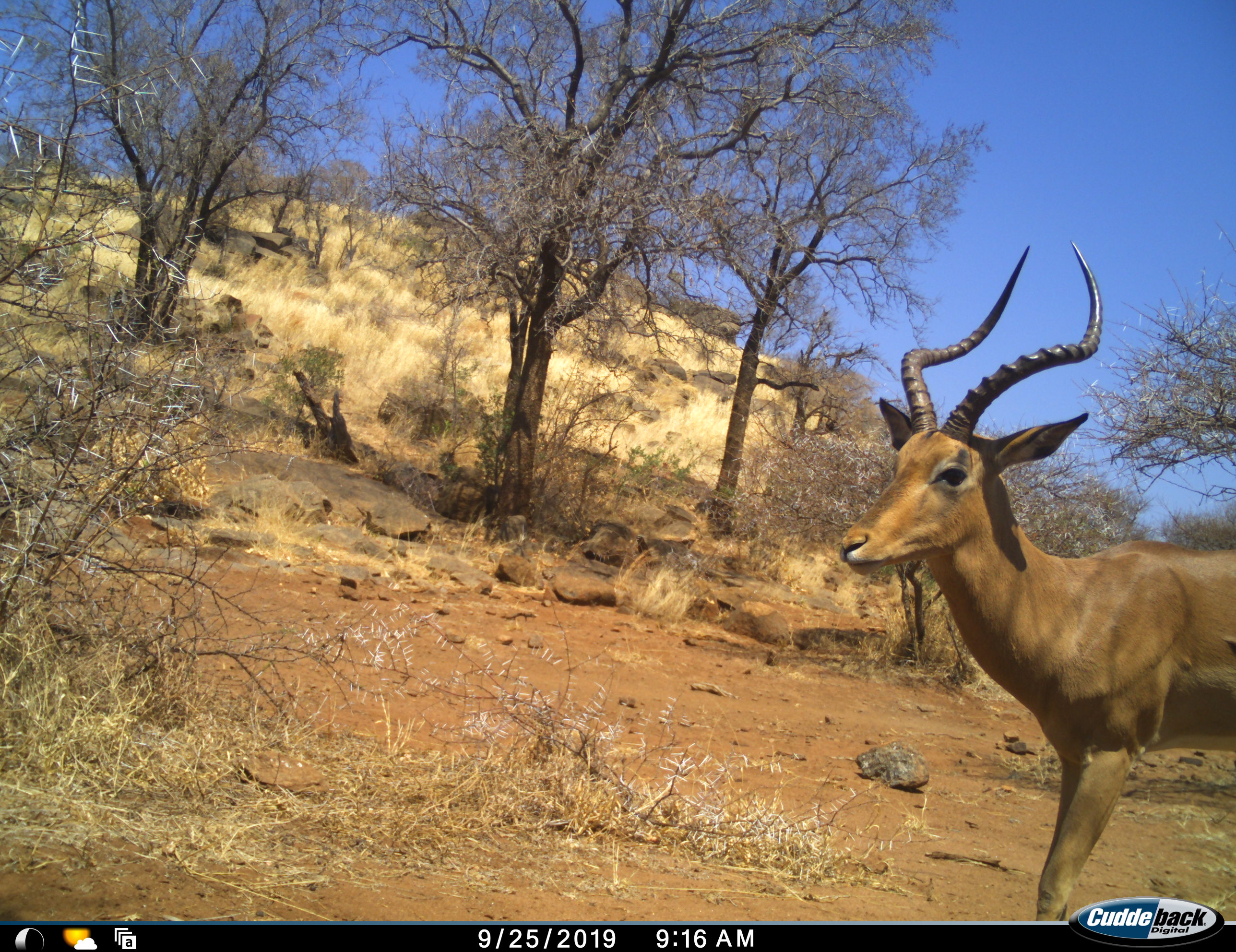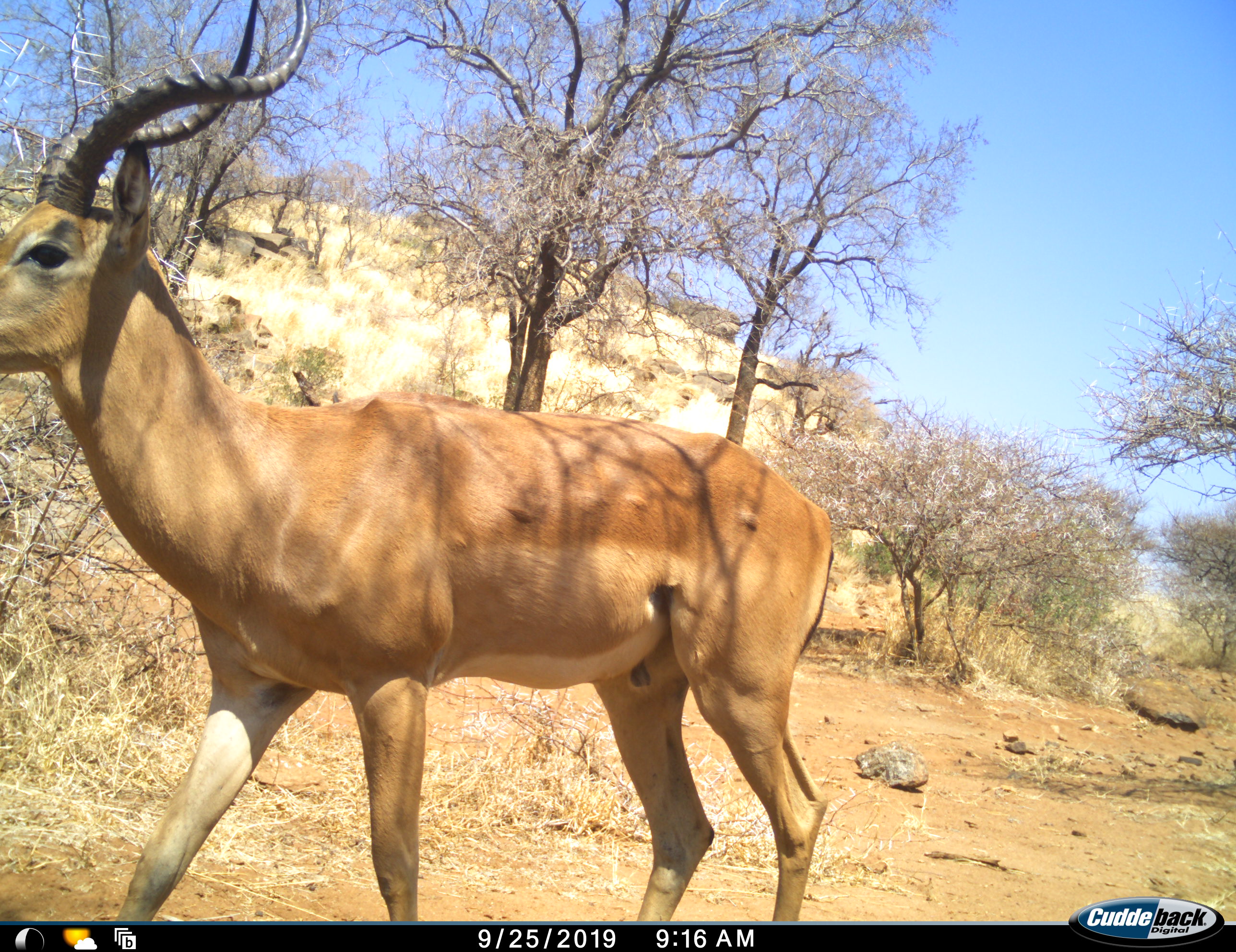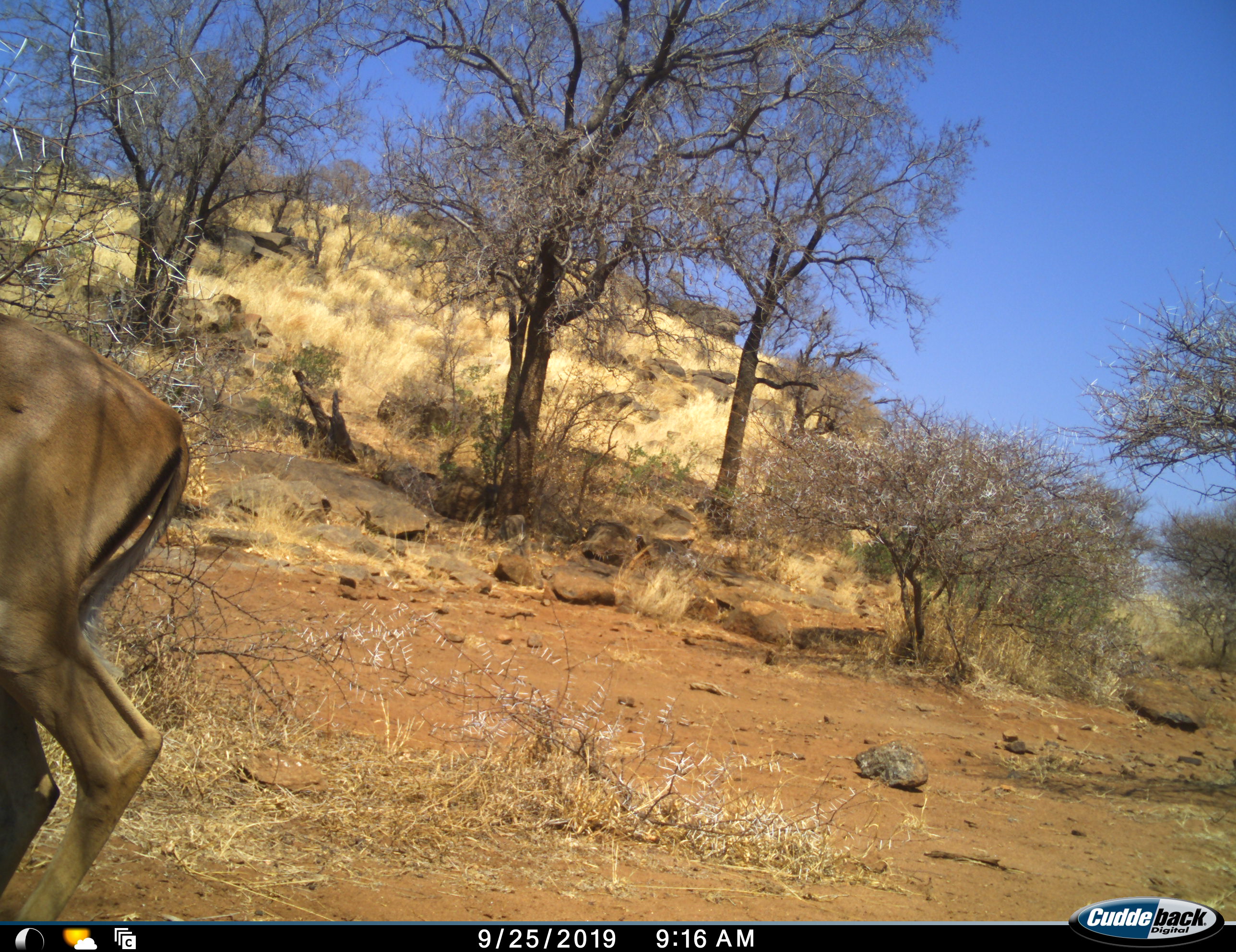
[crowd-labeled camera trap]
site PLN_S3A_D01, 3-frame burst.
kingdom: Animalia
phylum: Chordata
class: Mammalia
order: Artiodactyla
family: Bovidae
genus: Aepyceros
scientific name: Aepyceros melampus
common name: impala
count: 1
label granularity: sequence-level